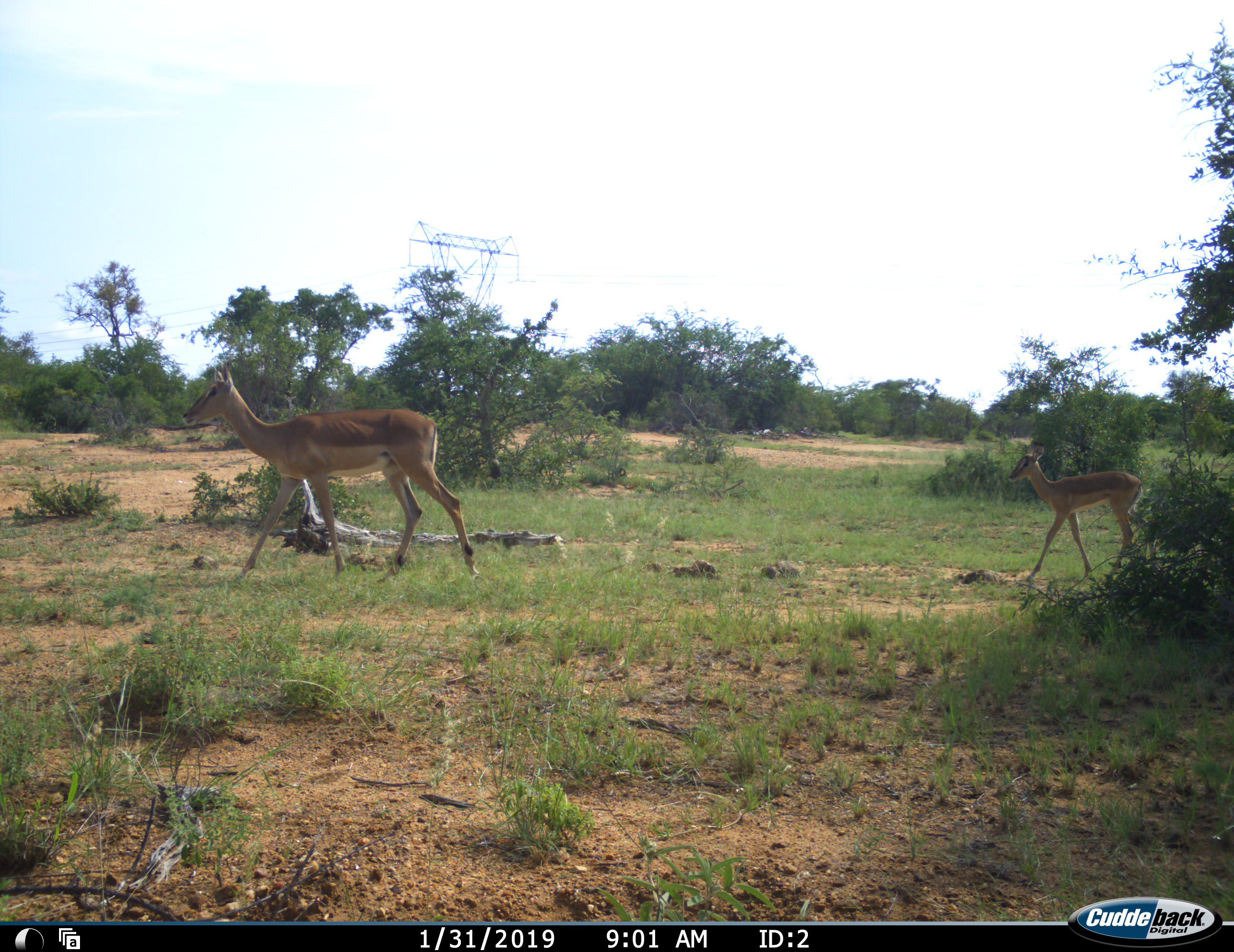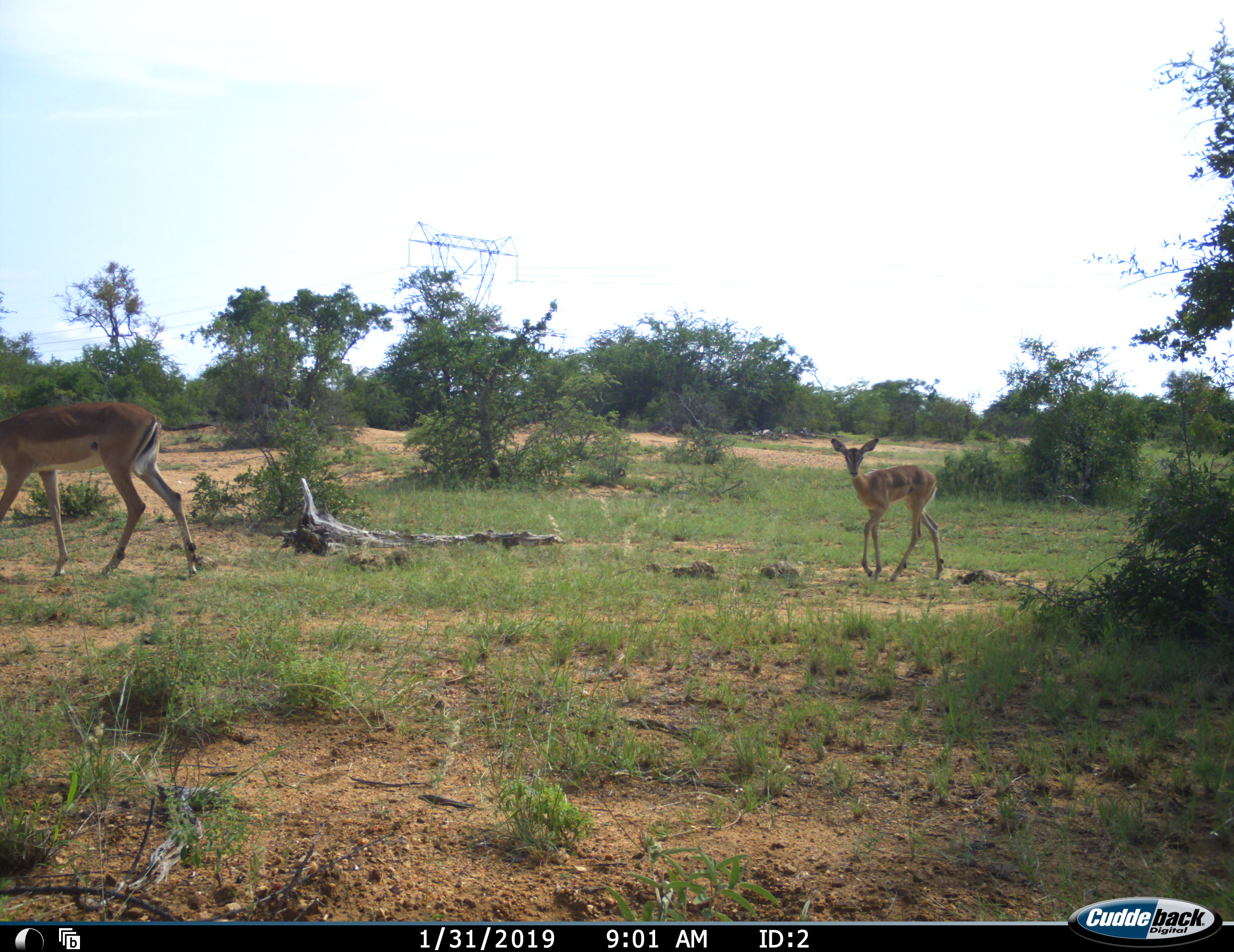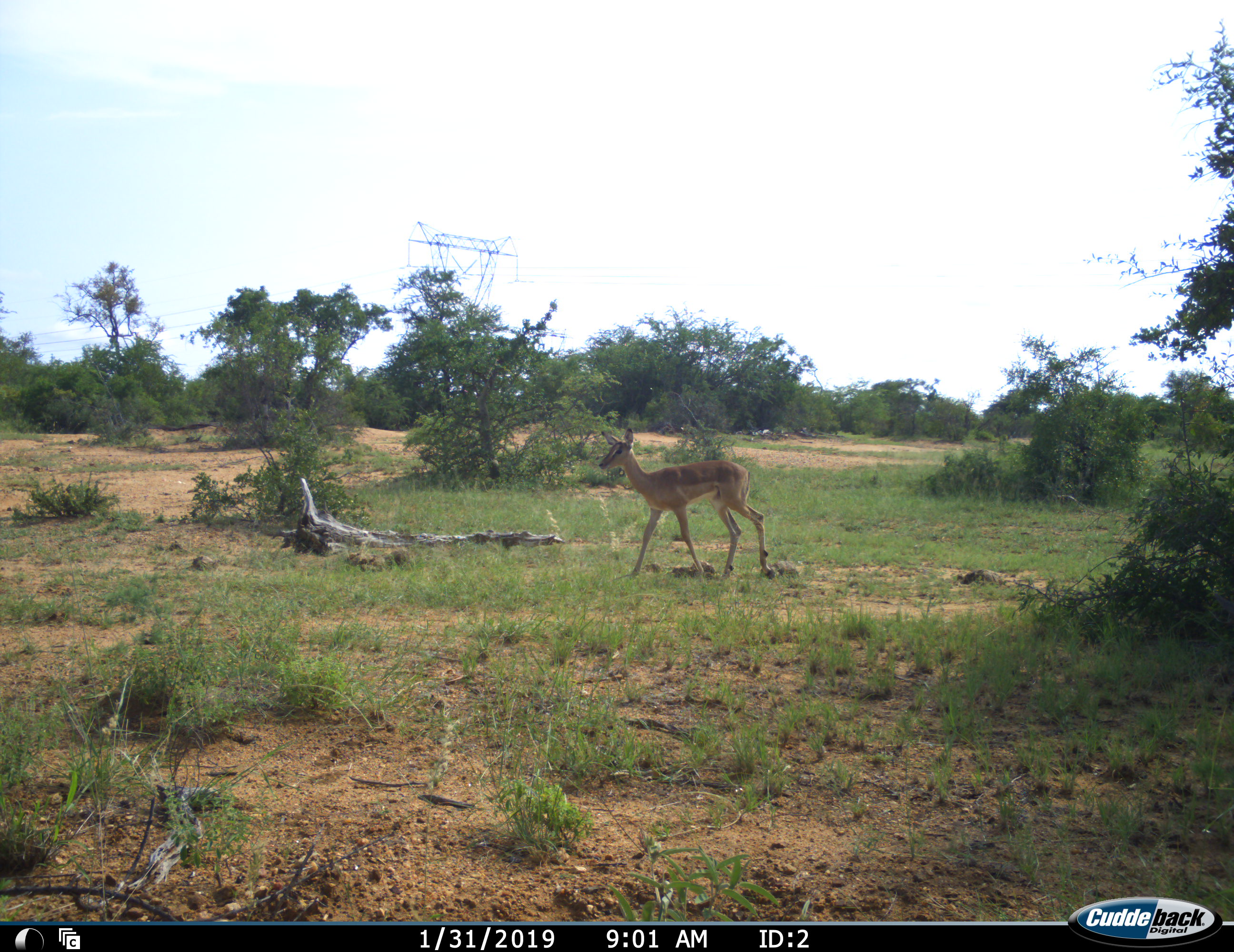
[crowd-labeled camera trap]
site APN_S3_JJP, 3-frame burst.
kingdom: Animalia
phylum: Chordata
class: Mammalia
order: Artiodactyla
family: Bovidae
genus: Aepyceros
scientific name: Aepyceros melampus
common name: impala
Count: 2.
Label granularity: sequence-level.